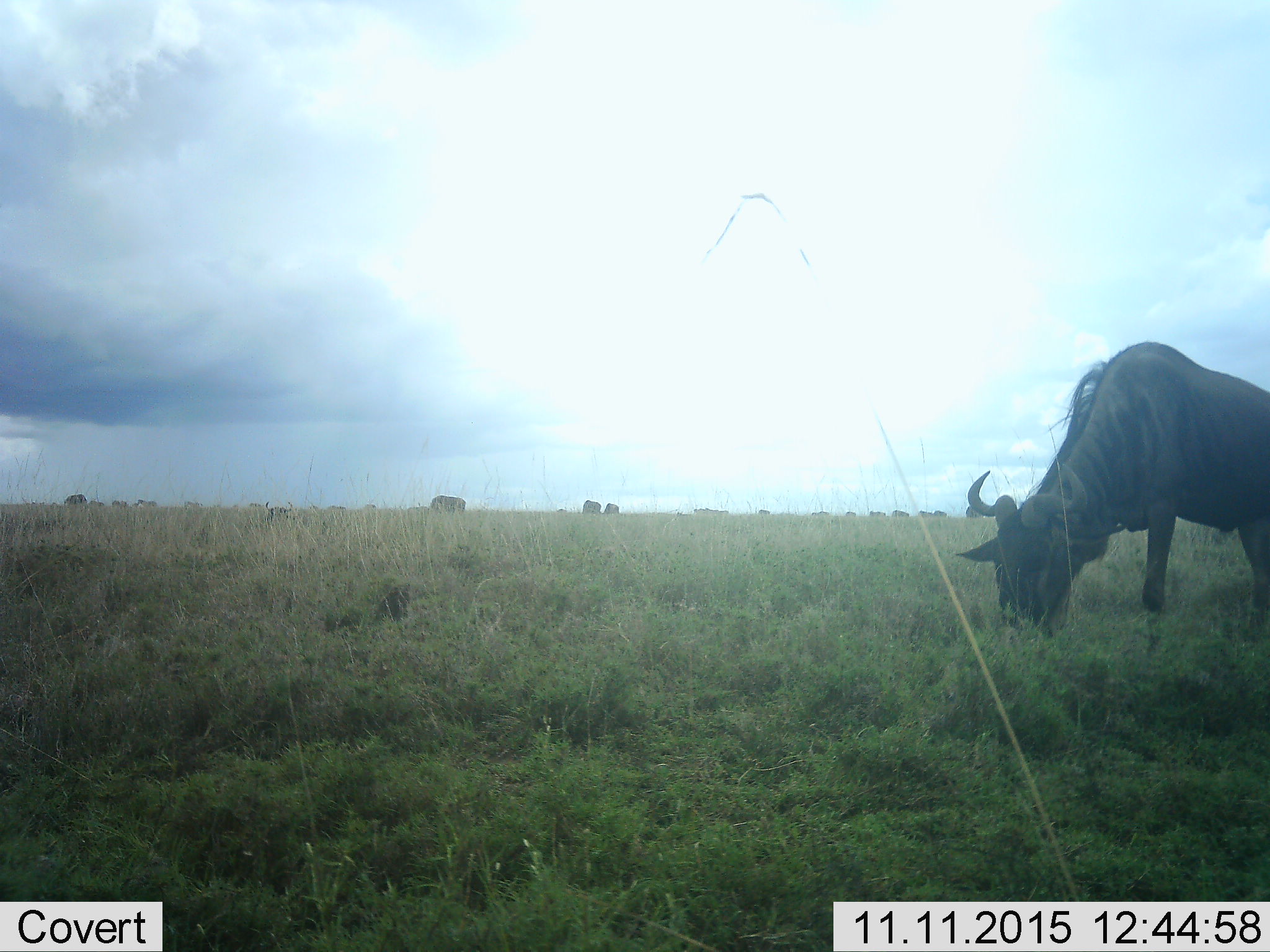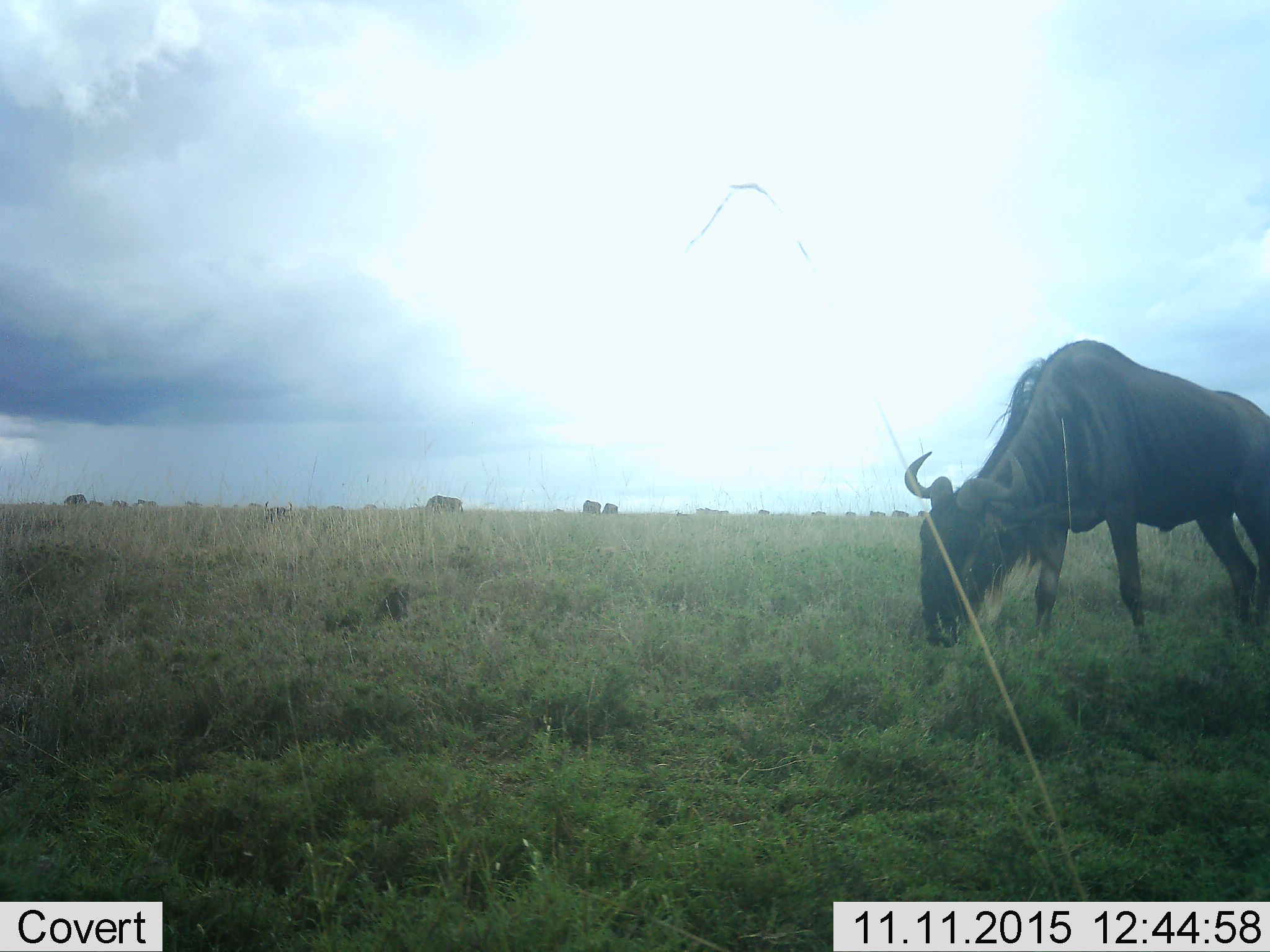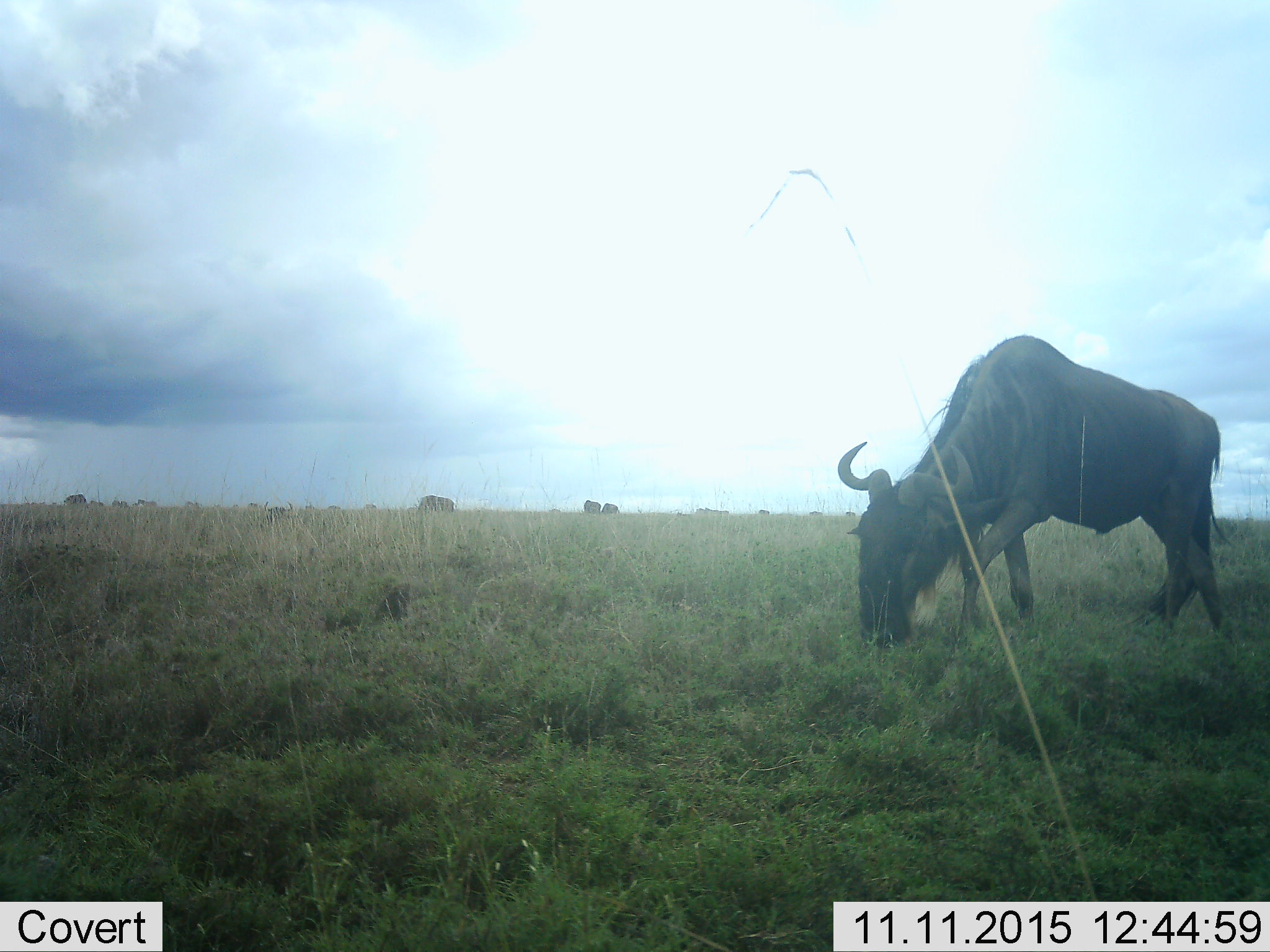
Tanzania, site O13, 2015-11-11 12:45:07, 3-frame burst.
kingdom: Animalia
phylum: Chordata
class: Mammalia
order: Artiodactyla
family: Bovidae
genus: Connochaetes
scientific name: Connochaetes taurinus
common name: blue wildebeest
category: wildebeest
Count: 11-50.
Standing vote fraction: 22%.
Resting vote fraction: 11%.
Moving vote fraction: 22%.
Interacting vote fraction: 11%.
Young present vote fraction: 0%.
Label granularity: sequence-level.